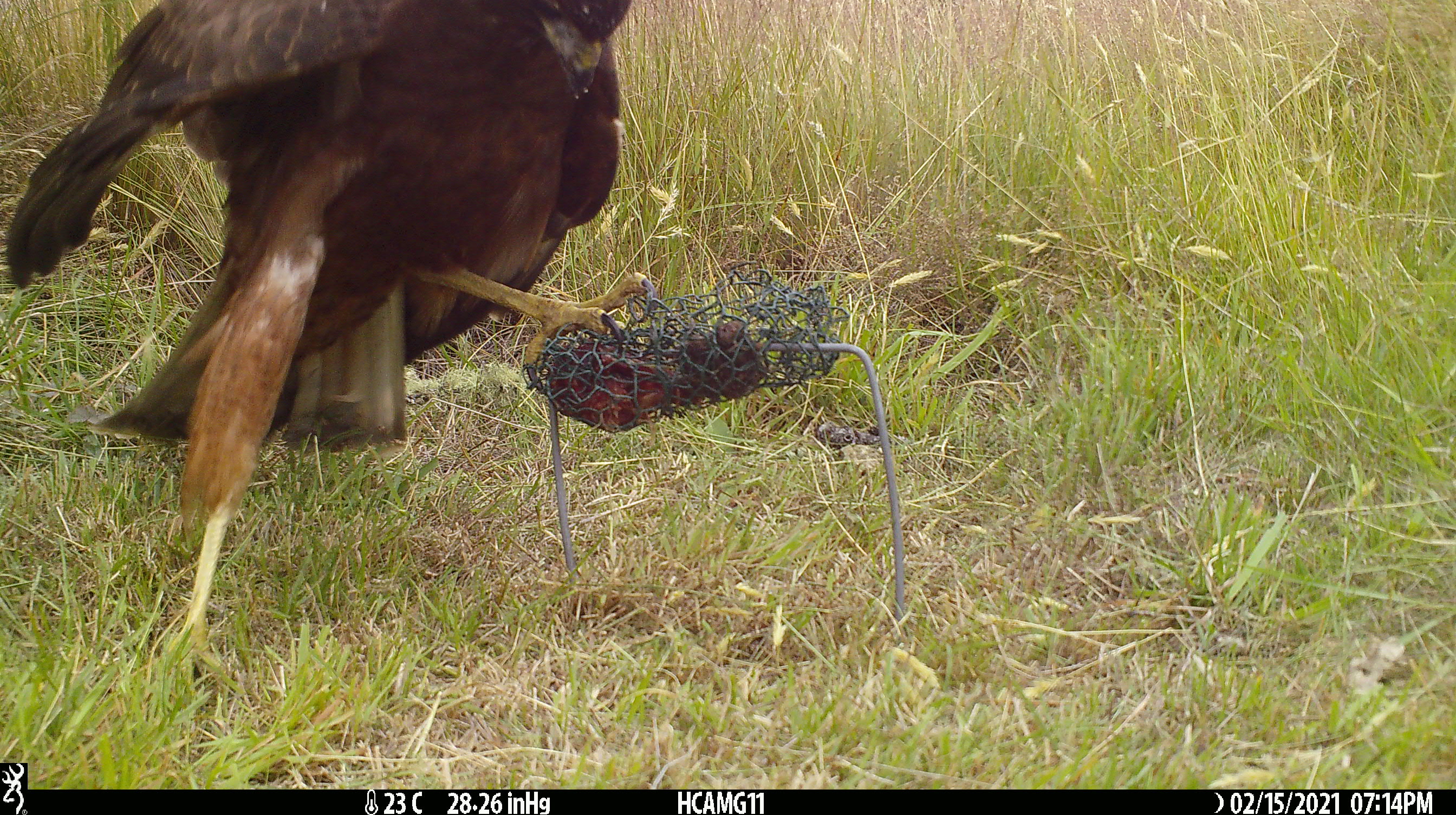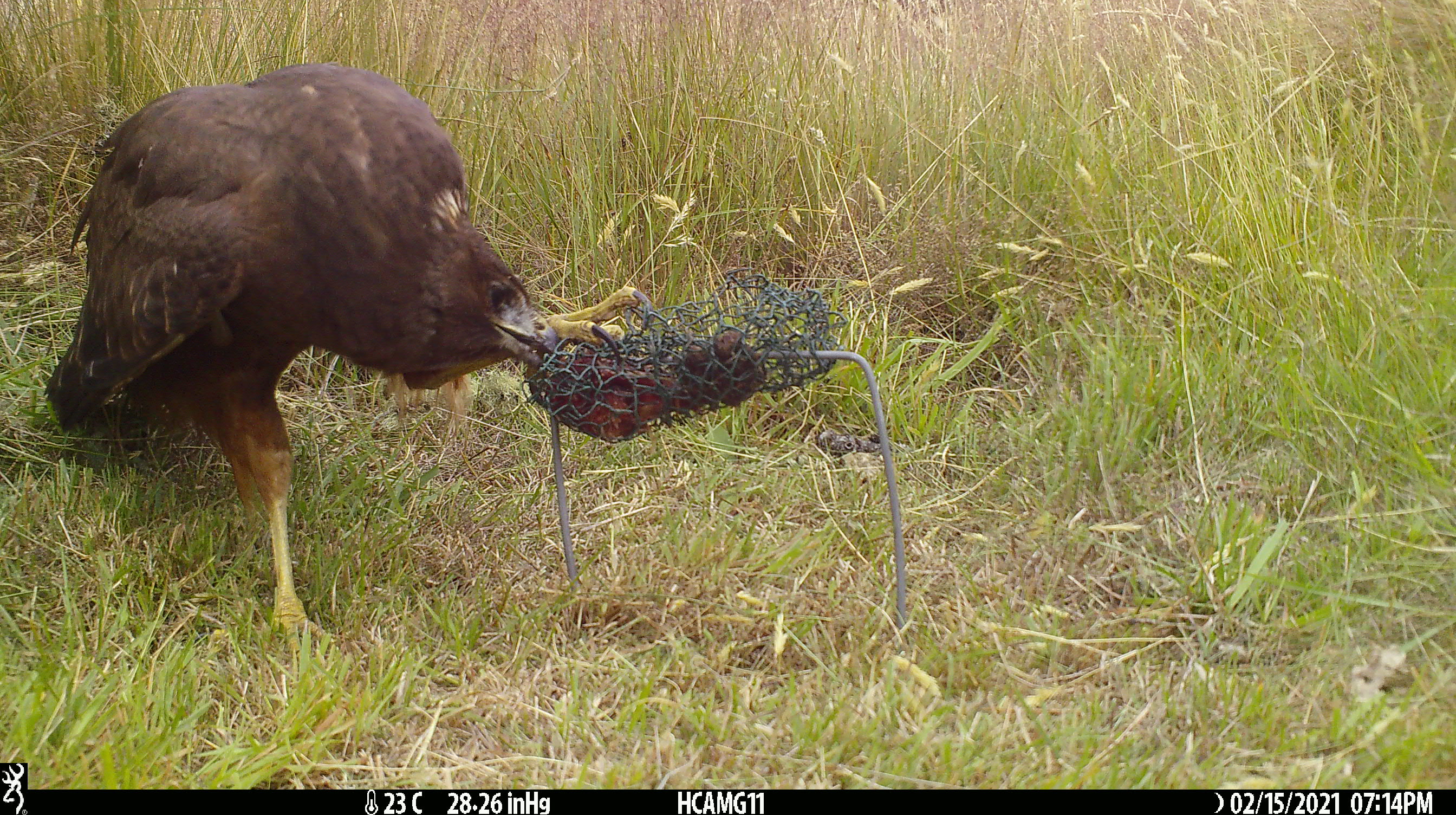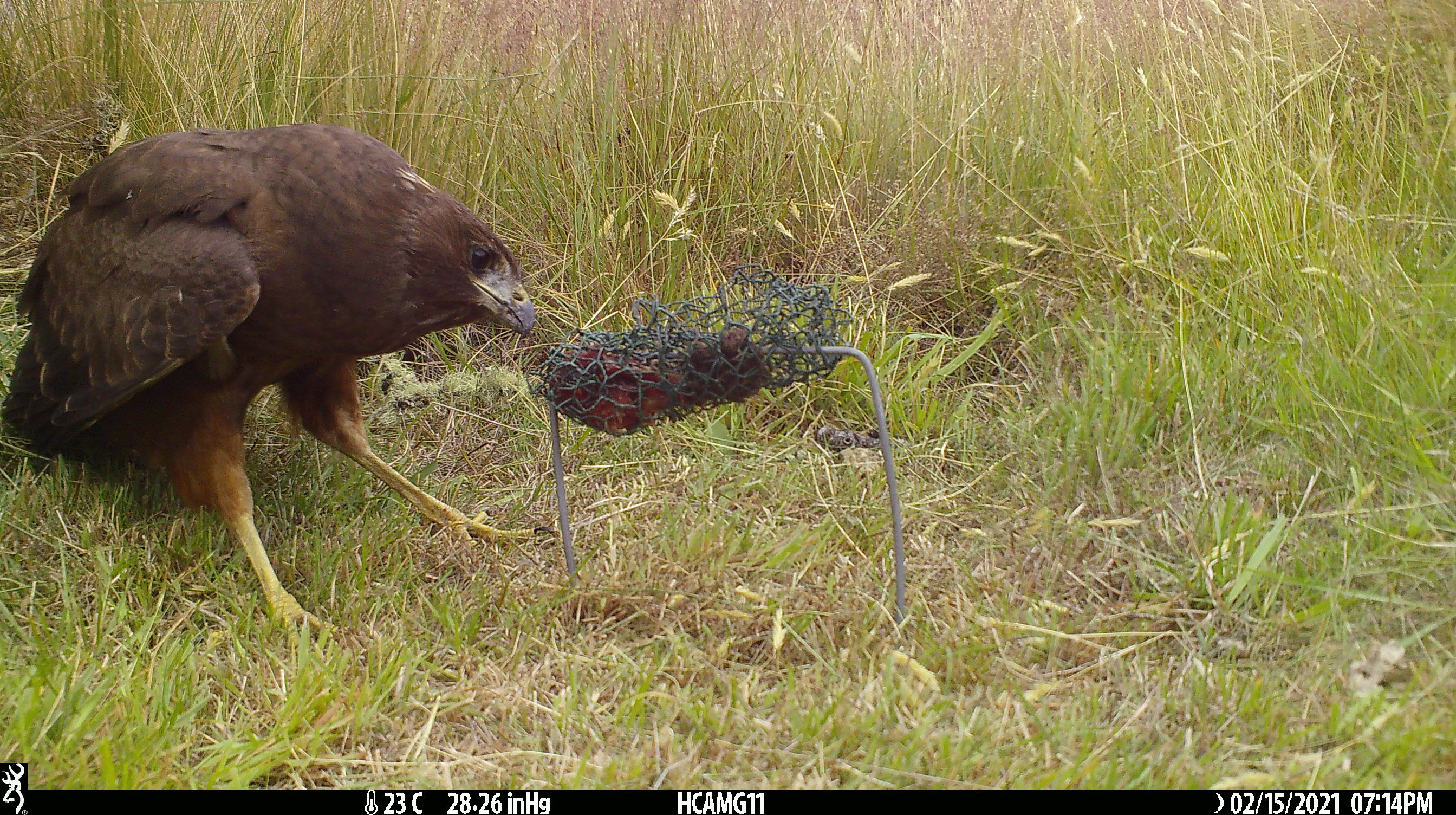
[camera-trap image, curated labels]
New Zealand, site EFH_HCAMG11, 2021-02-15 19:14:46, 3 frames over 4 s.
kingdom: Animalia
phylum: Chordata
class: Aves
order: Accipitriformes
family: Accipitridae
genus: Circus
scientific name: Circus approximans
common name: swamp harrier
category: harrier